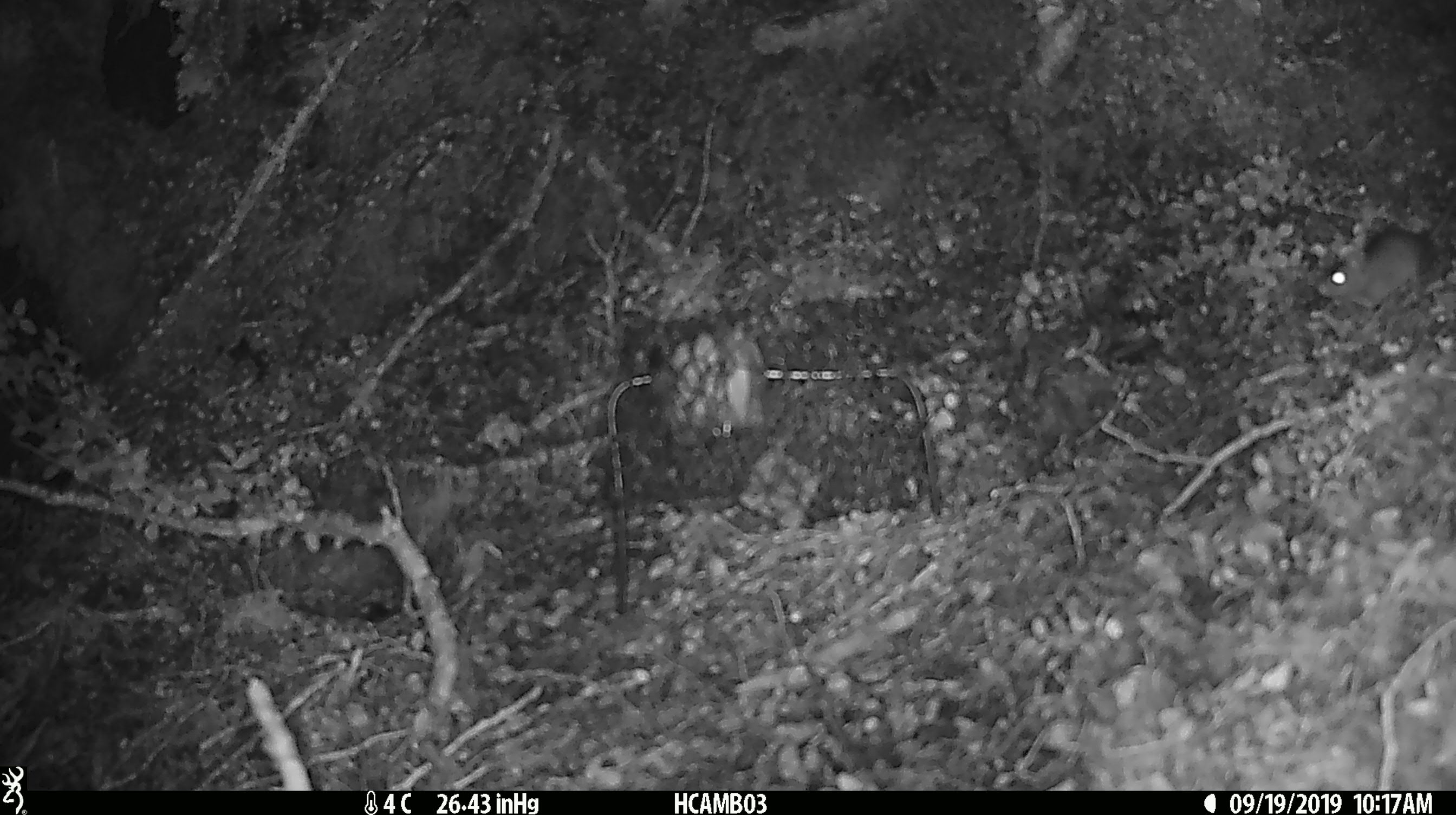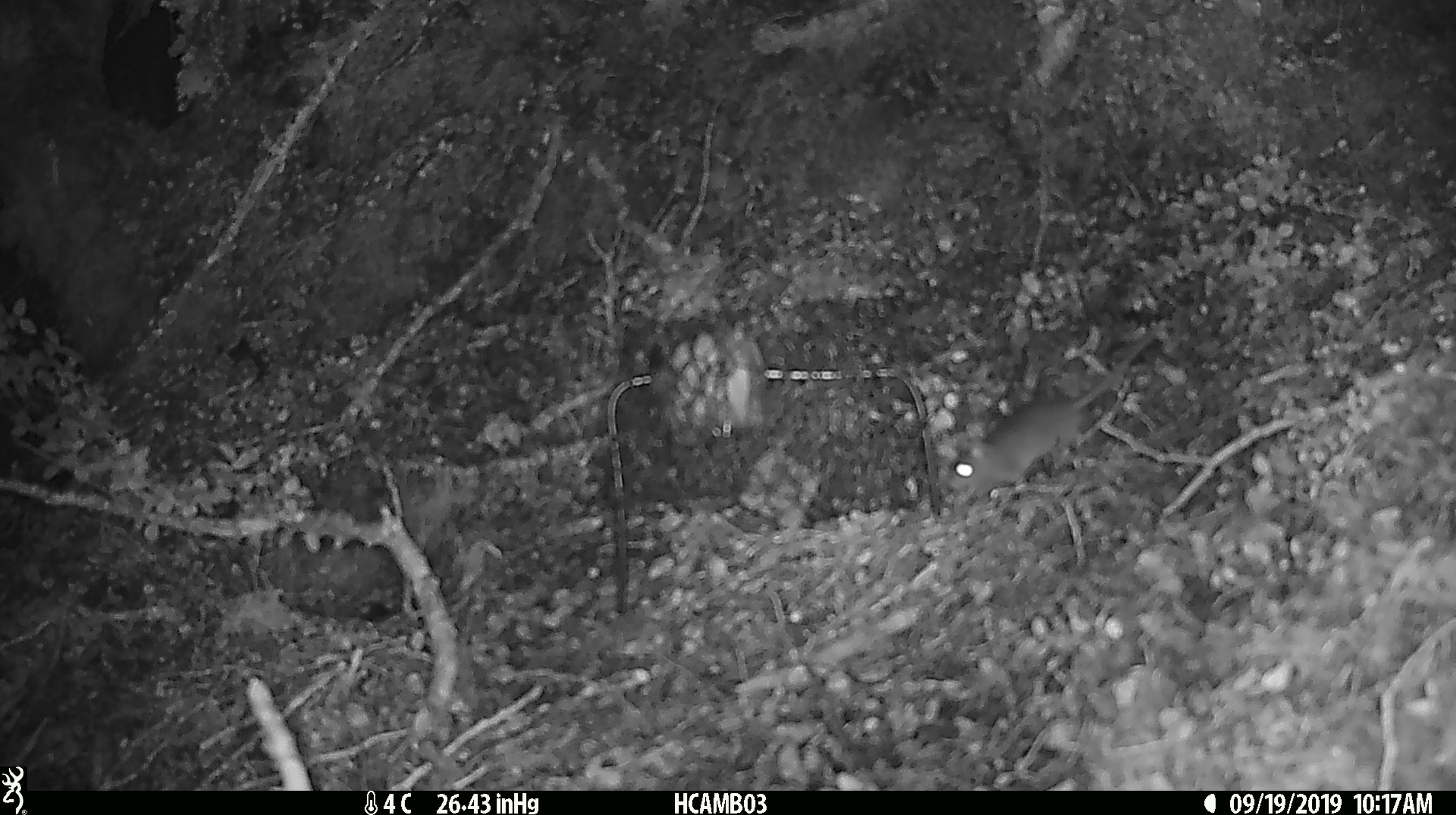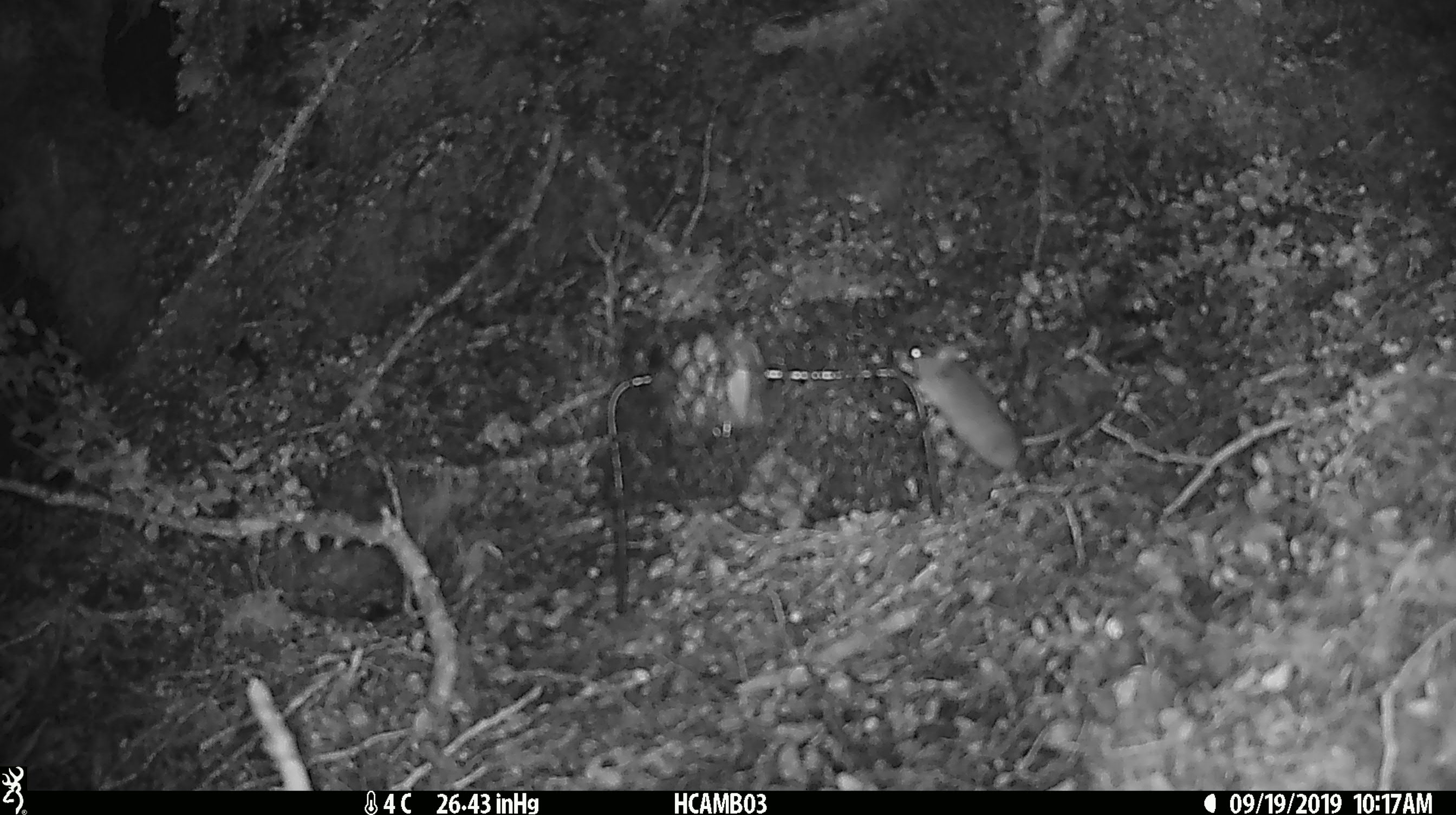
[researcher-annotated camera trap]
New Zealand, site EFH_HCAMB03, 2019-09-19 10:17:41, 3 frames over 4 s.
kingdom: Animalia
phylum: Chordata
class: Mammalia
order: Rodentia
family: Muridae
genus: Mus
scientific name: Mus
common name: mouse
Mouse (Mus).